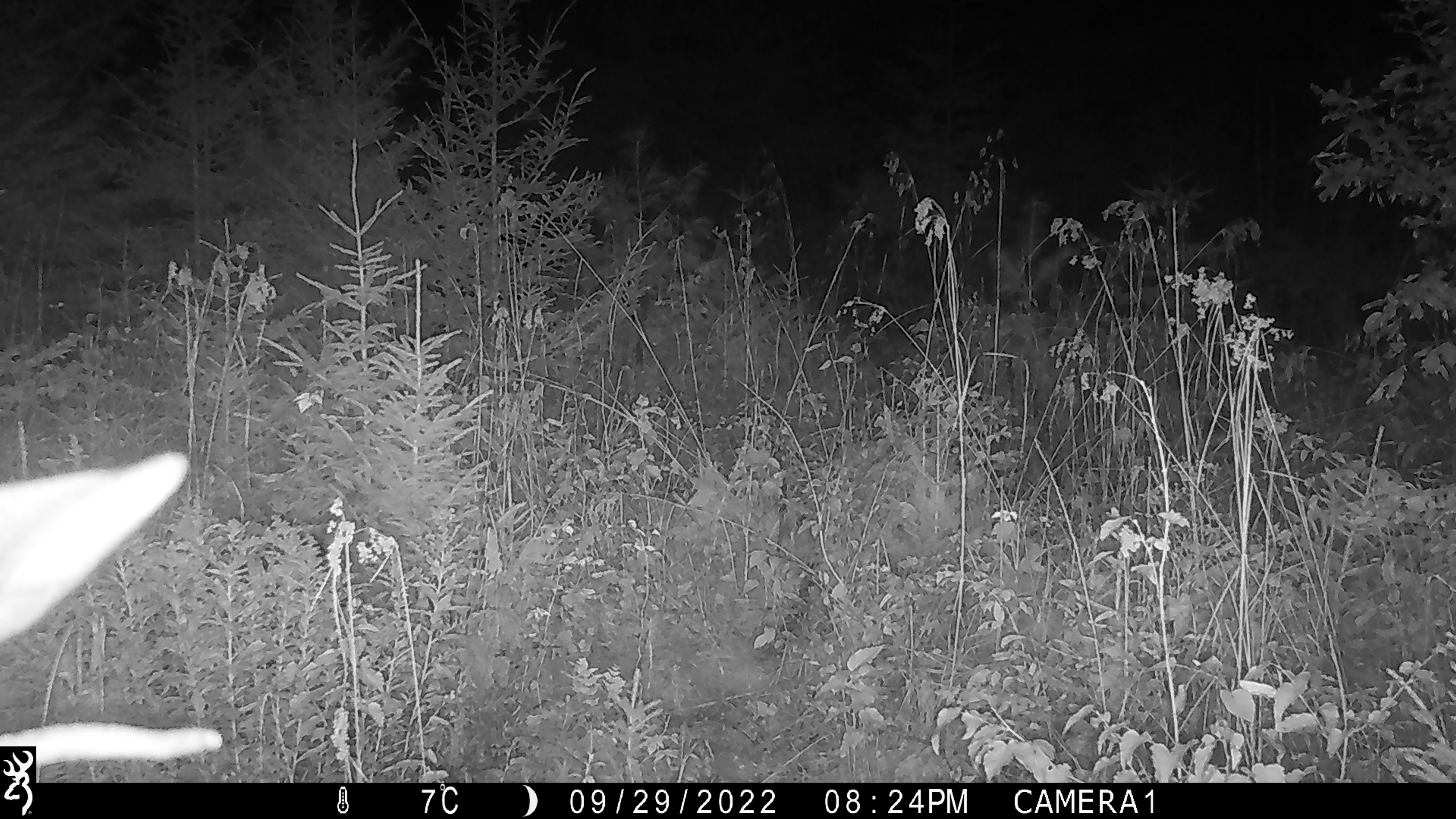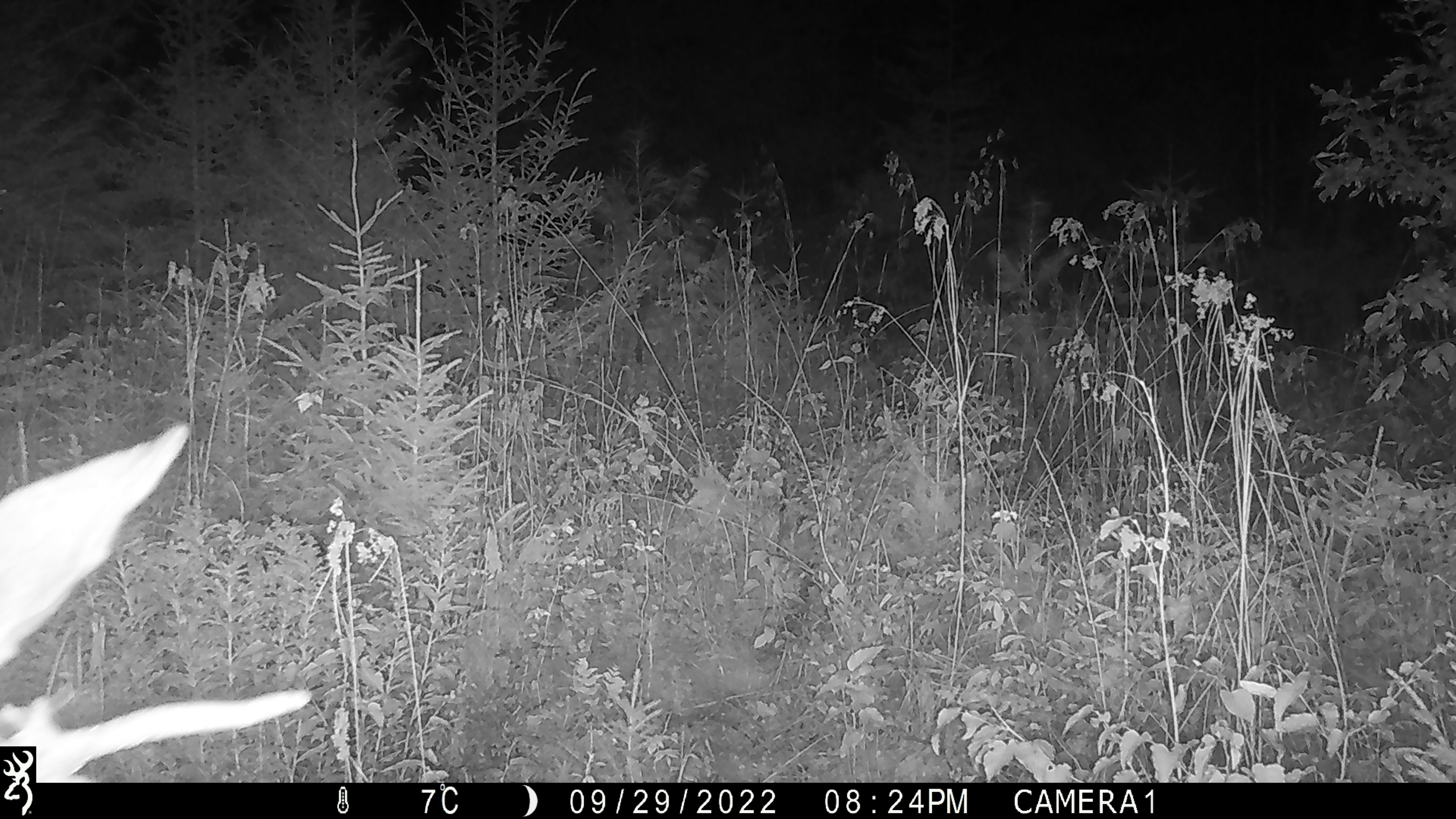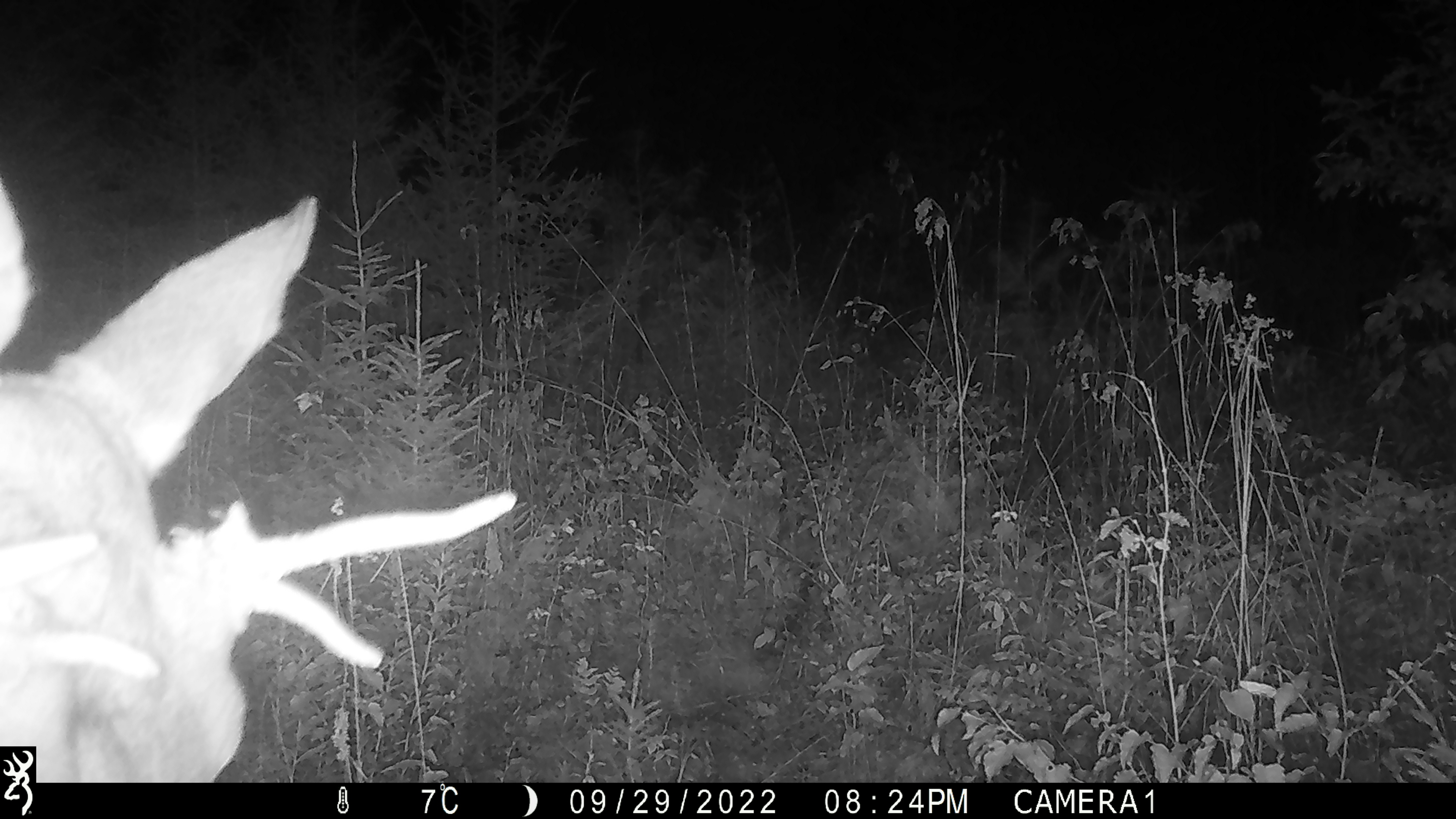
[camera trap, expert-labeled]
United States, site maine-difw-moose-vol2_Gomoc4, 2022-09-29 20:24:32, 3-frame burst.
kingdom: Animalia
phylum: Chordata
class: Mammalia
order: Artiodactyla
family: Cervidae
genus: Alces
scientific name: Alces alces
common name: moose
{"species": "moose (Alces alces)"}